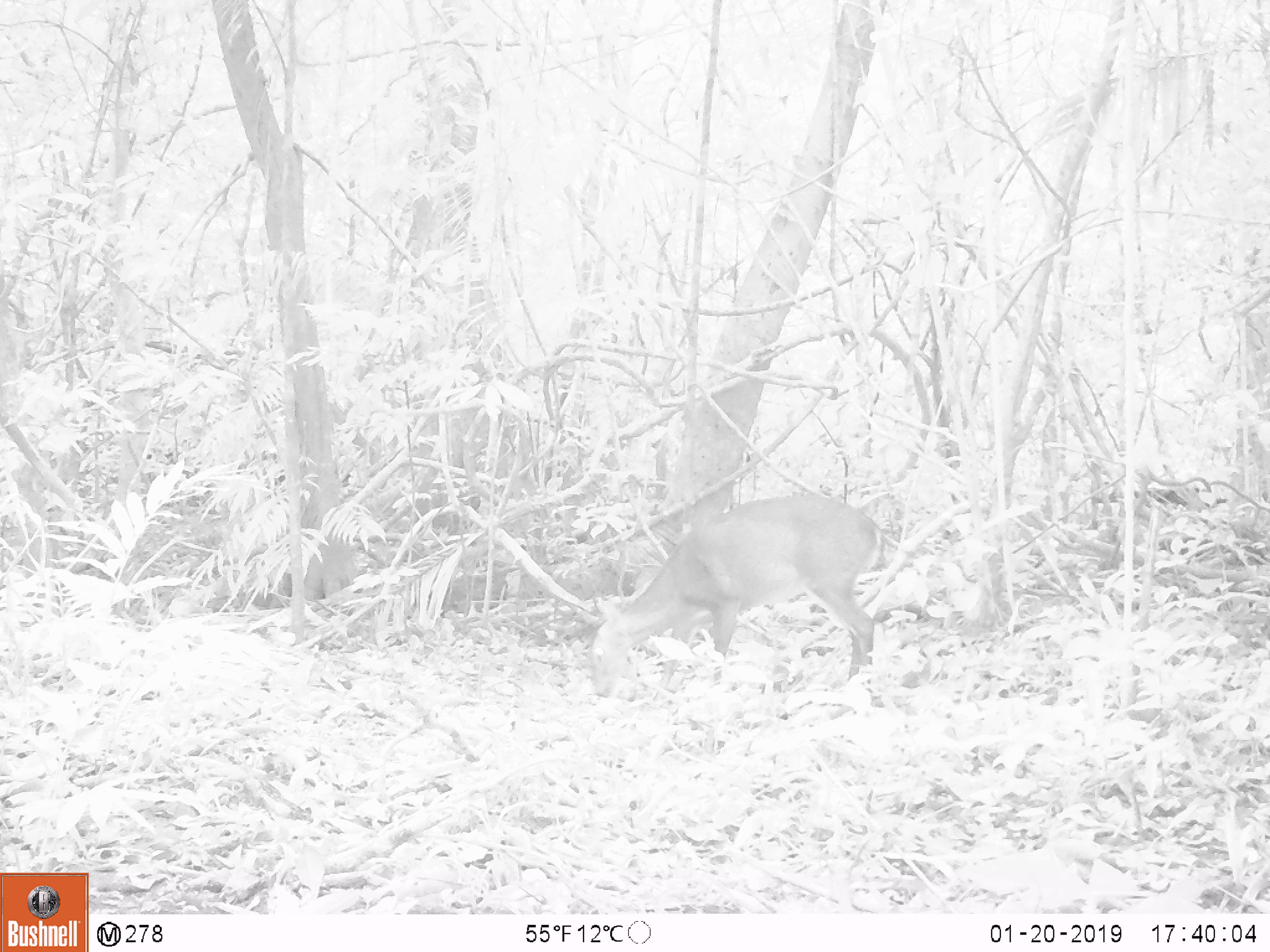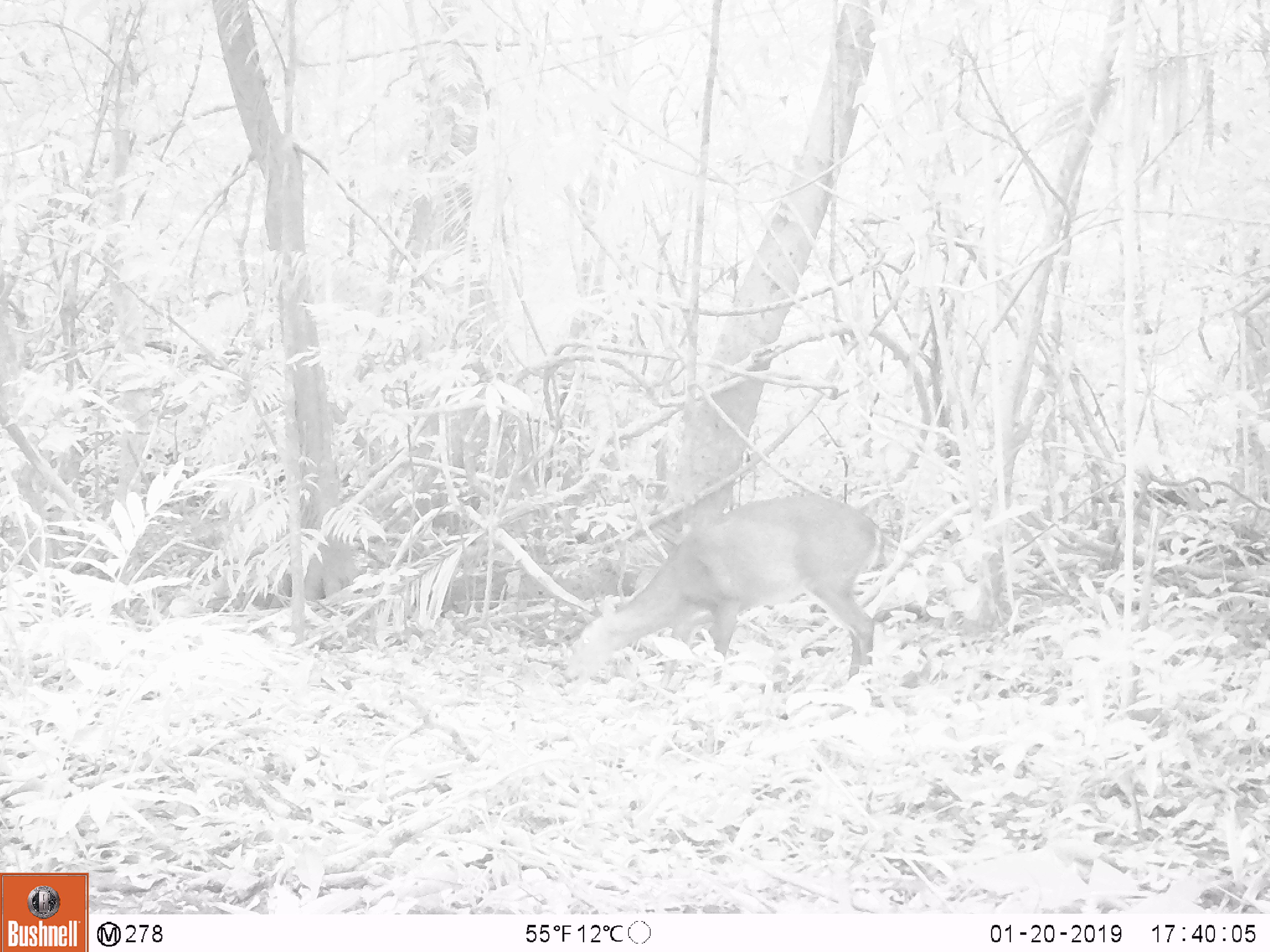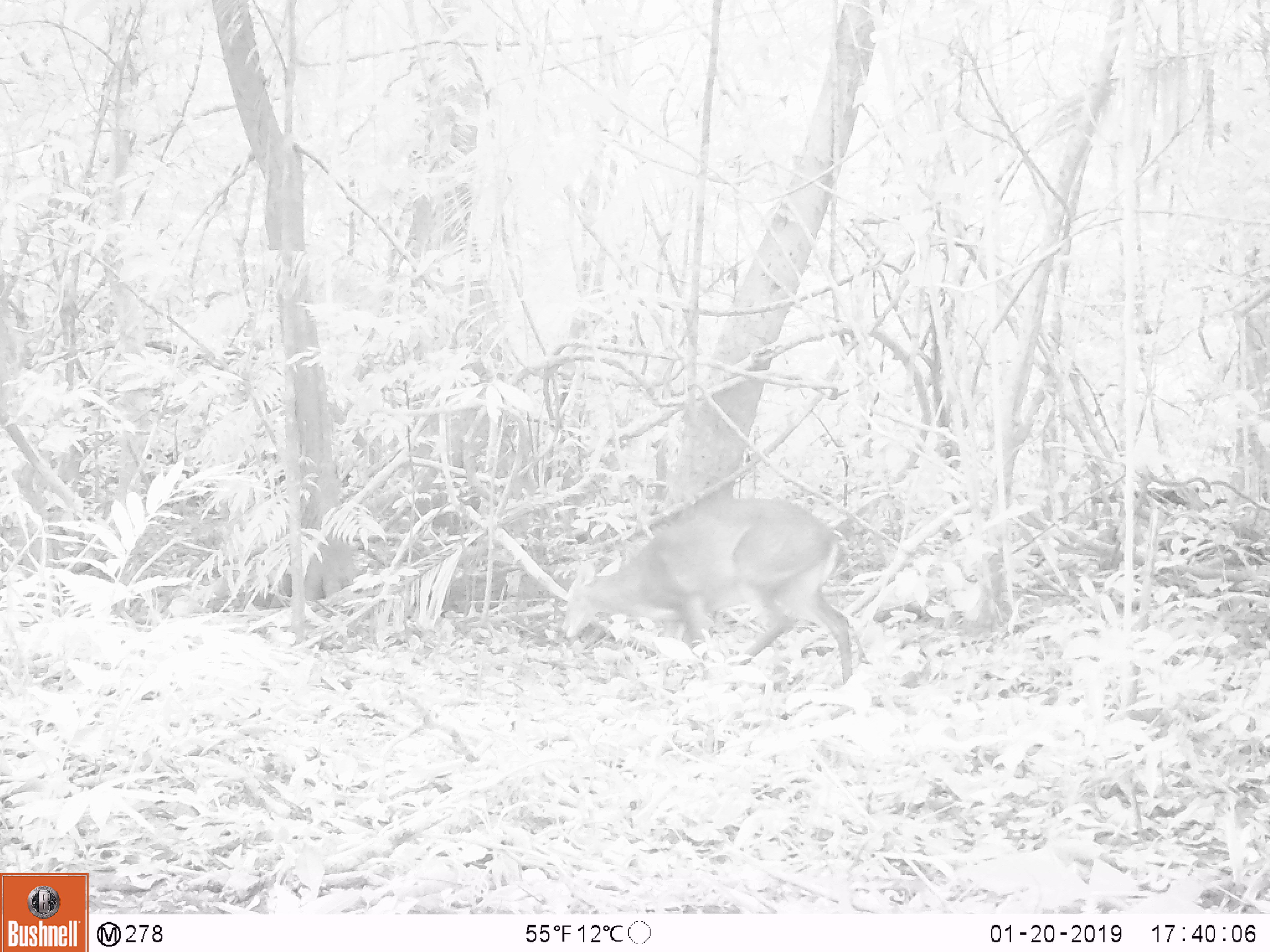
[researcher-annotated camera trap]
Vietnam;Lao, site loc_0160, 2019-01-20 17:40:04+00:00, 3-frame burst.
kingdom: Animalia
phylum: Chordata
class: Mammalia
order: Artiodactyla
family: Cervidae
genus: Muntiacus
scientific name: Muntiacus vuquangensis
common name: large-antlered muntjac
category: large antlered muntjac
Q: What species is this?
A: Large antlered muntjac (large-antlered muntjac) (Muntiacus vuquangensis).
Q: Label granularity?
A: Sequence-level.